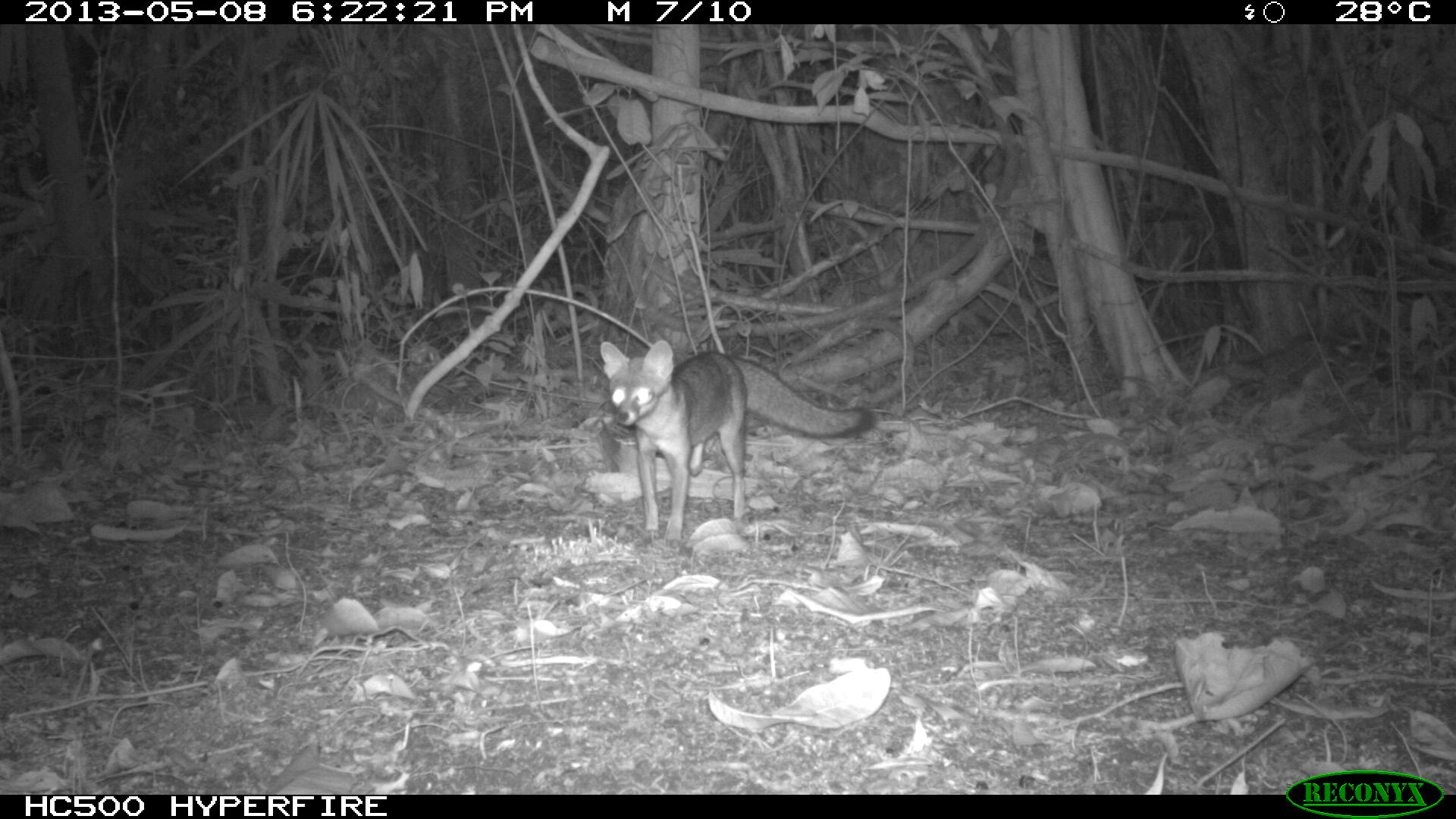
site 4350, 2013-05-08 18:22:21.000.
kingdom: Animalia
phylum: Chordata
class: Mammalia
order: Carnivora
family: Canidae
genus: Urocyon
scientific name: Urocyon cinereoargenteus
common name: gray fox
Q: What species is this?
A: Urocyon cinereoargenteus (gray fox).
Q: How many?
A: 1.